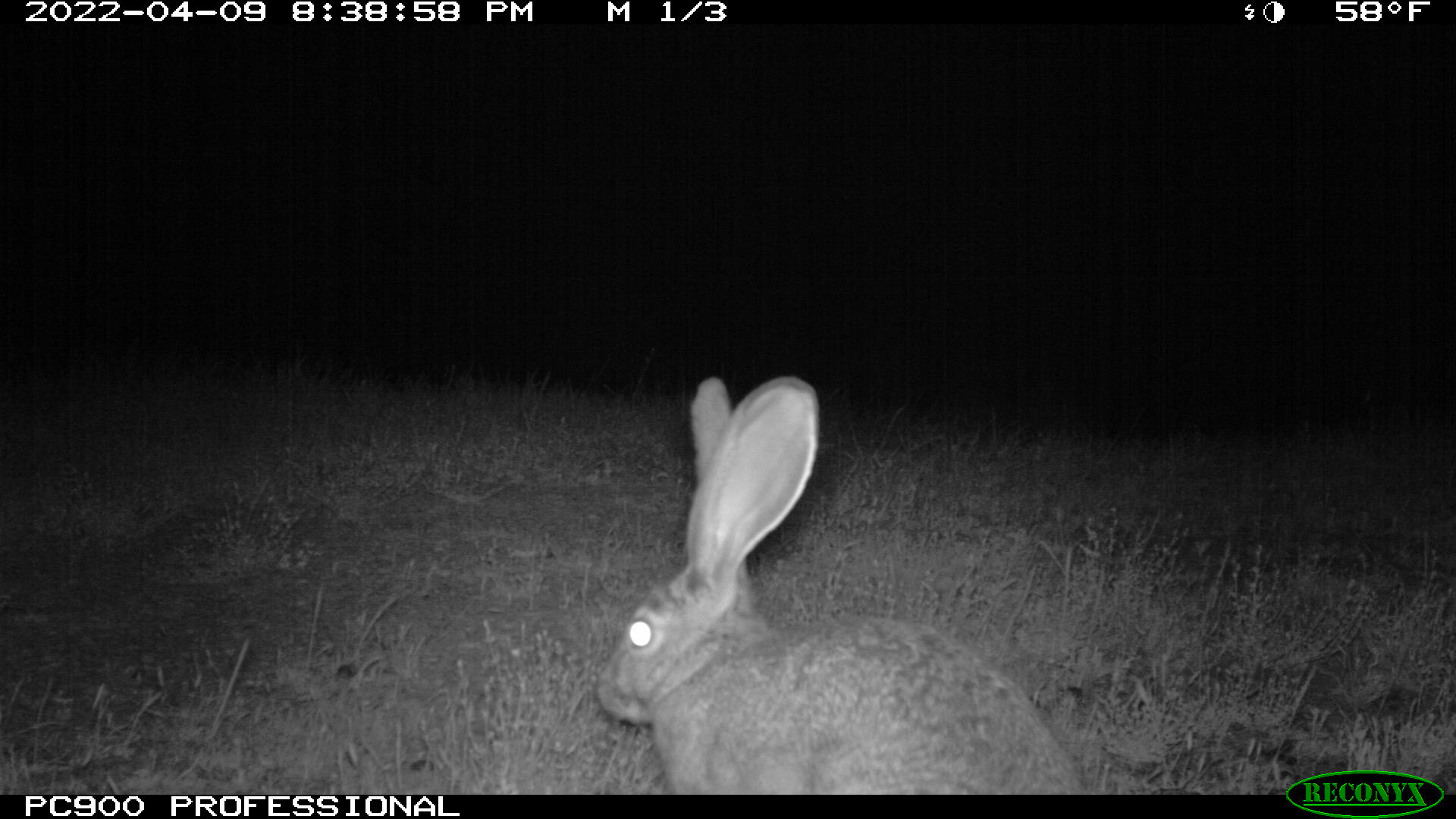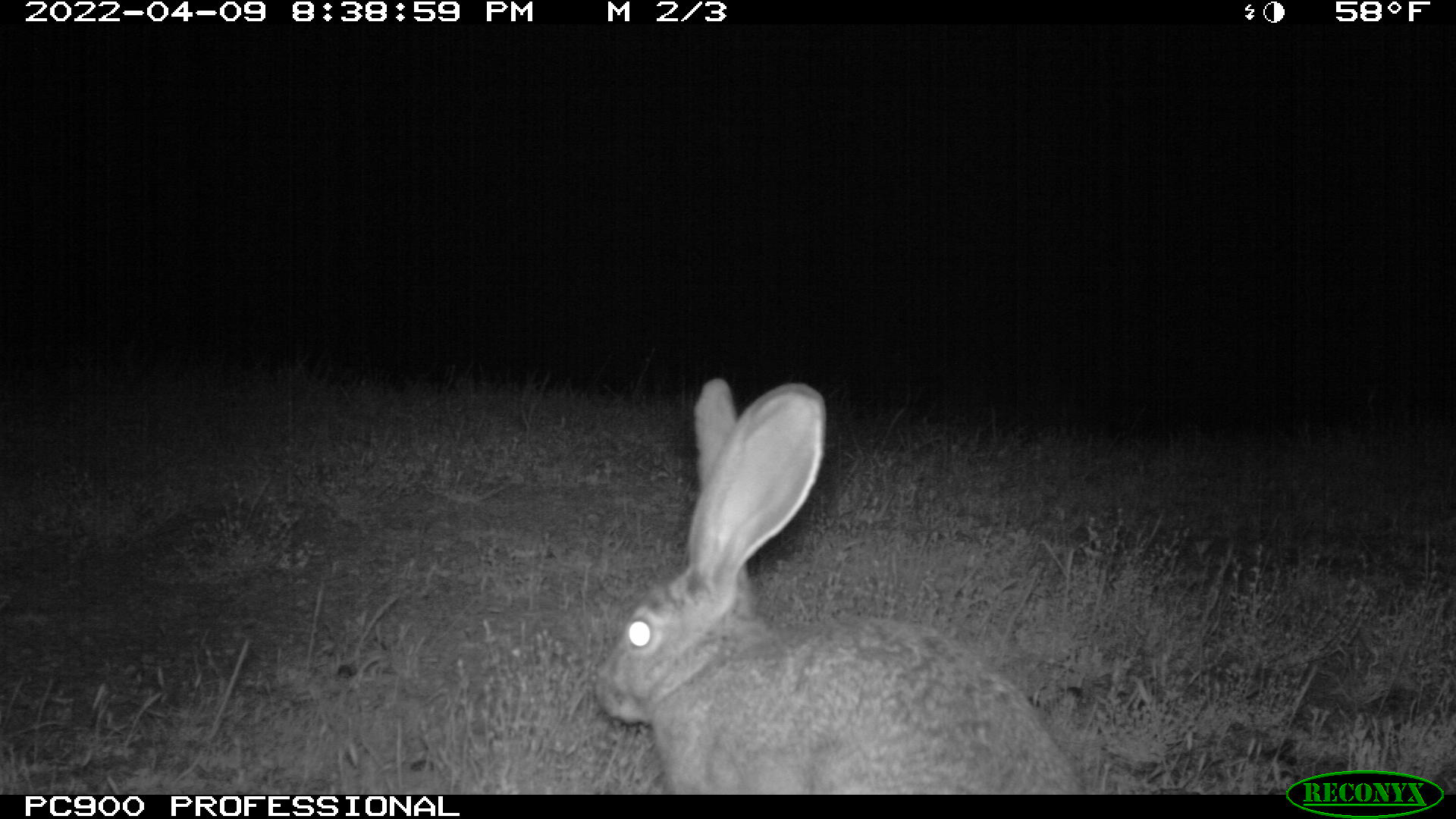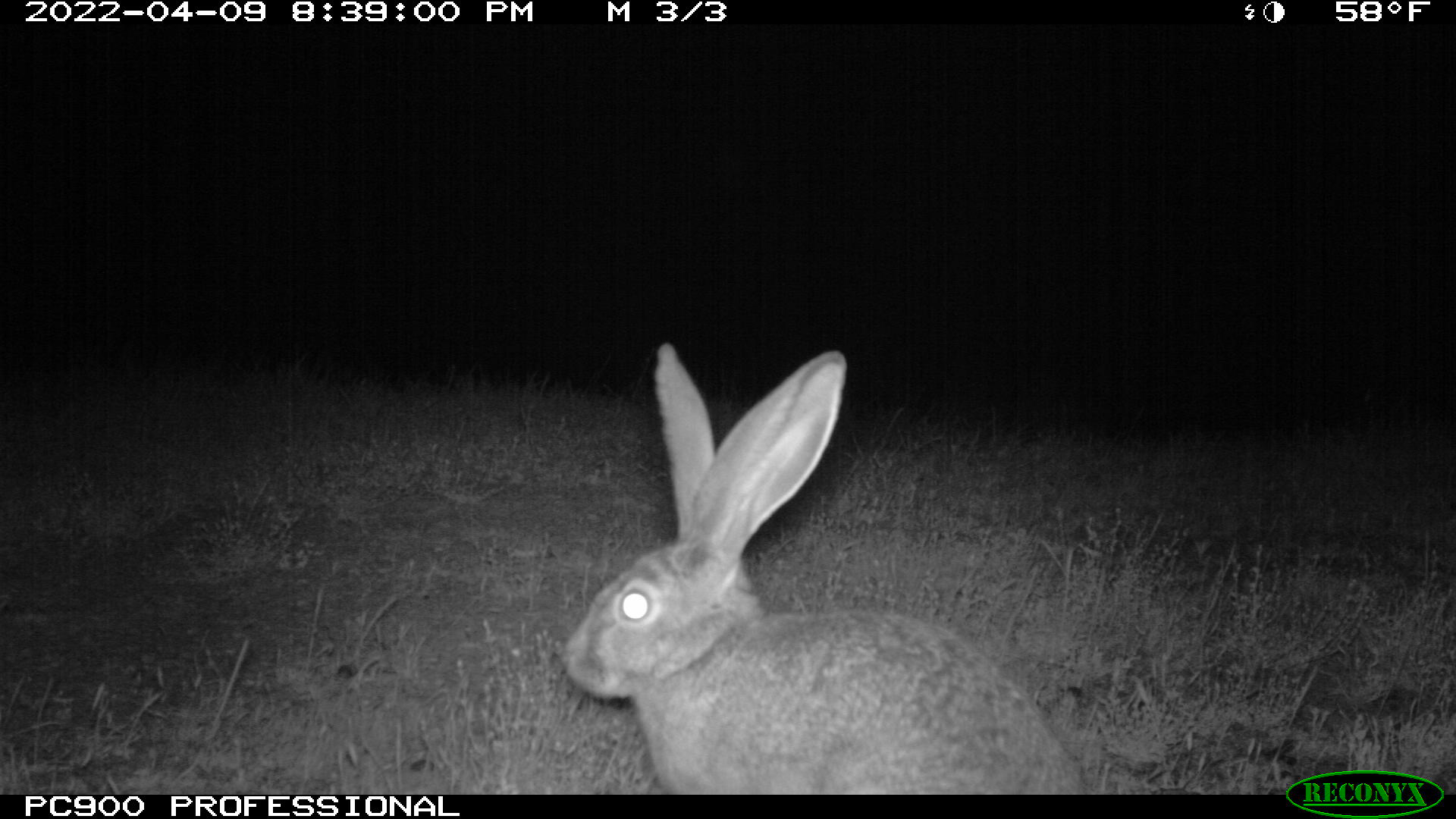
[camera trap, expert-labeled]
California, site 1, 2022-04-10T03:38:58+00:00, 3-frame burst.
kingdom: Animalia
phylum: Chordata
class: Mammalia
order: Lagomorpha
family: Leporidae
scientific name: Leporidae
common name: rabbit